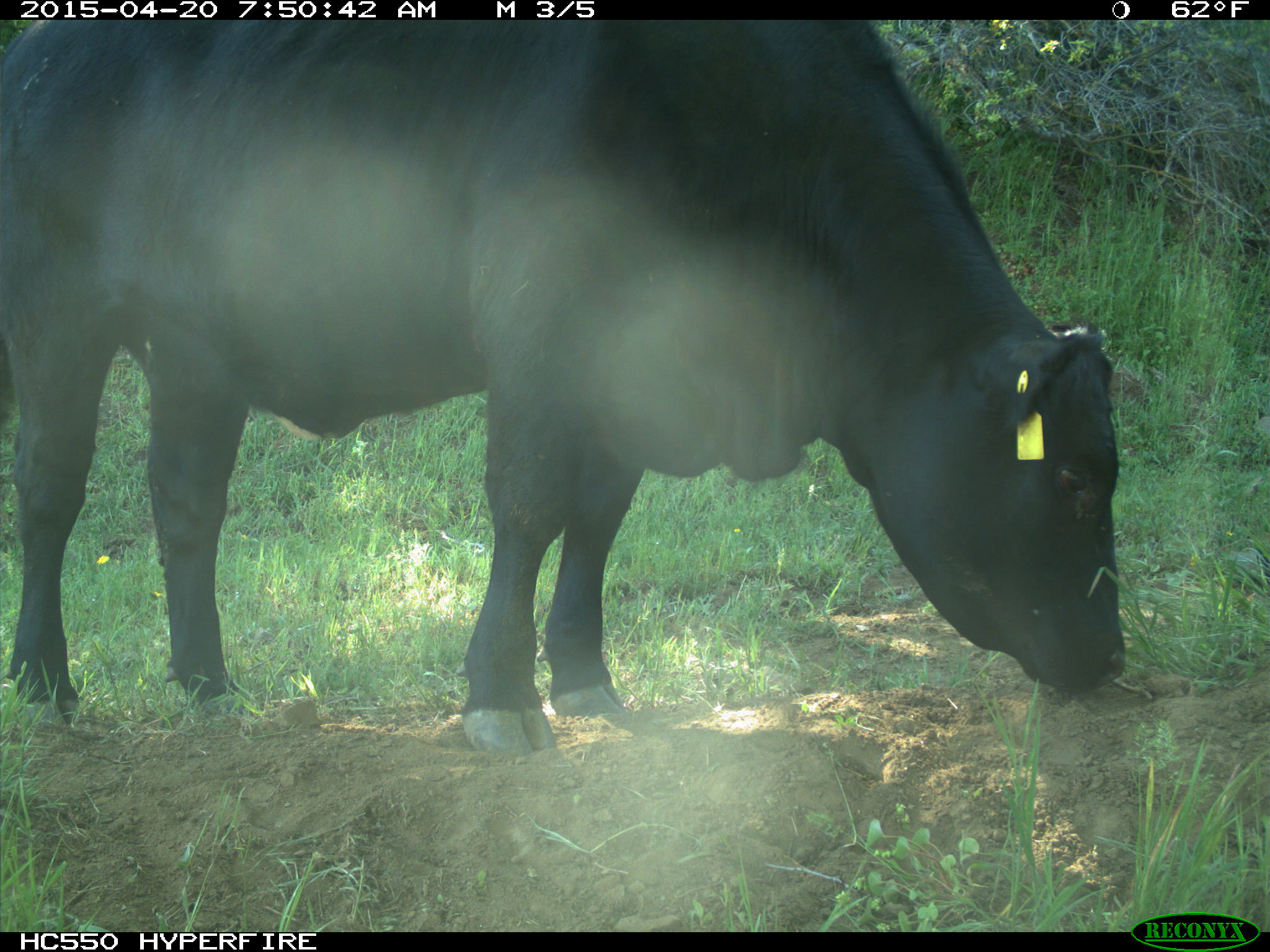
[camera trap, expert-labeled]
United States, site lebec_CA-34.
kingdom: Animalia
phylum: Chordata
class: Mammalia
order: Artiodactyla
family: Bovidae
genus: Bos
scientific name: Bos taurus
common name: domestic cow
Bos taurus (domestic cow).